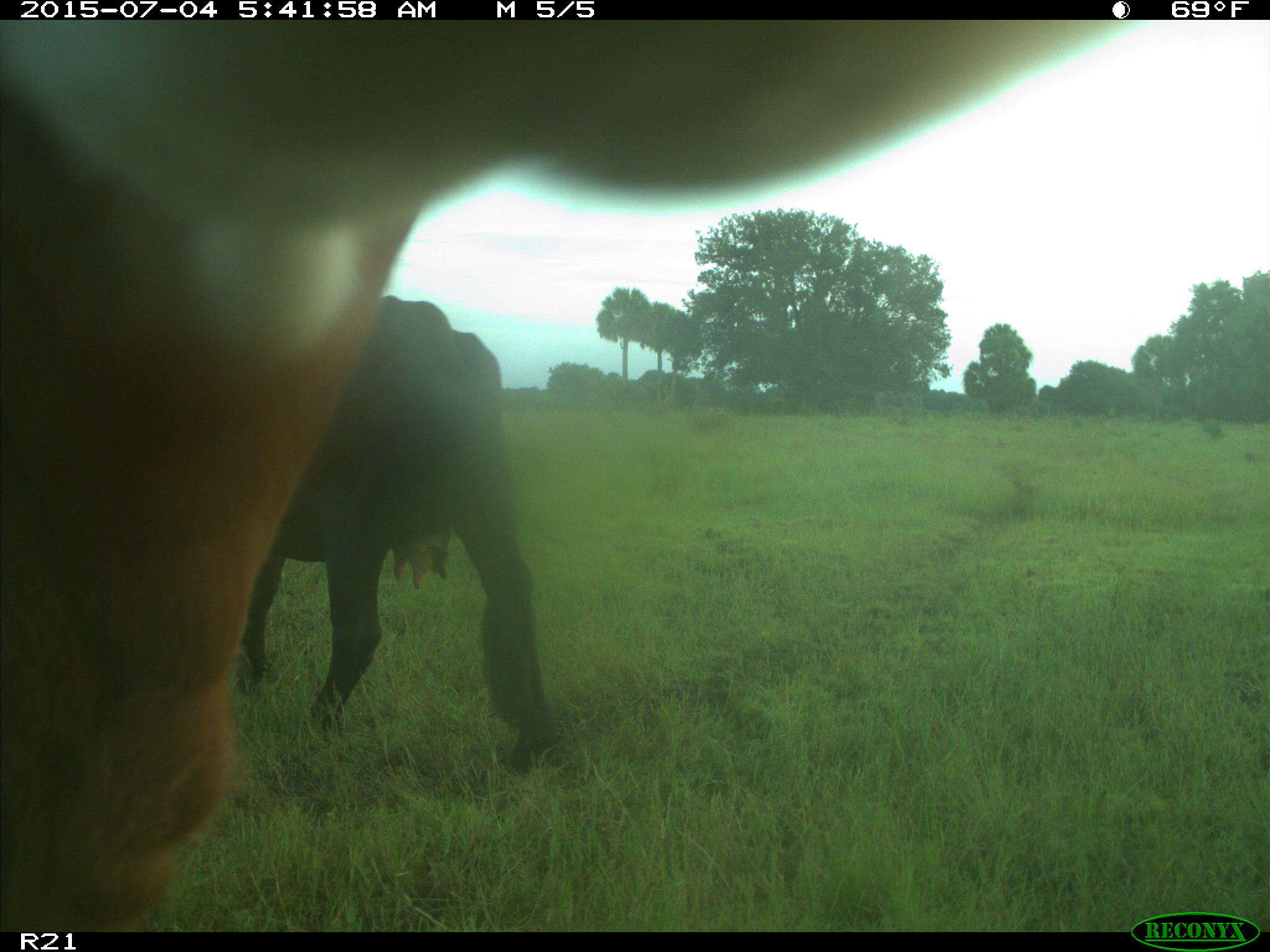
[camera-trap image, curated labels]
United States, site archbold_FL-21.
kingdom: Animalia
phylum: Chordata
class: Mammalia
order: Artiodactyla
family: Bovidae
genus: Bos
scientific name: Bos taurus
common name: domestic cow